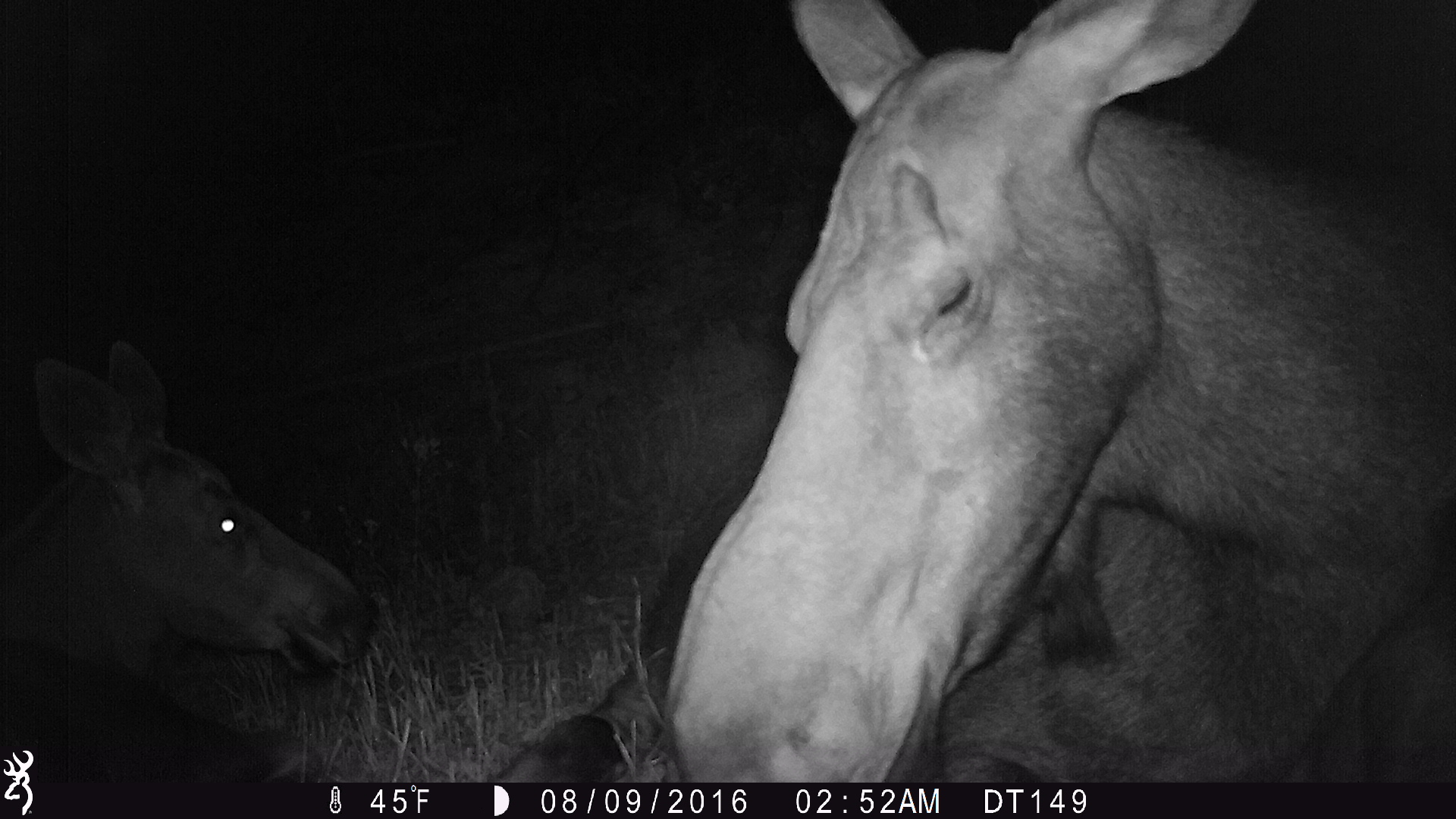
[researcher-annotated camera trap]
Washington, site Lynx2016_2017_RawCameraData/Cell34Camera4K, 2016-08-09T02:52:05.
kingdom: Animalia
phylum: Chordata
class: Mammalia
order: Artiodactyla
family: Cervidae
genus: Alces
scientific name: Alces alces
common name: moose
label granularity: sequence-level